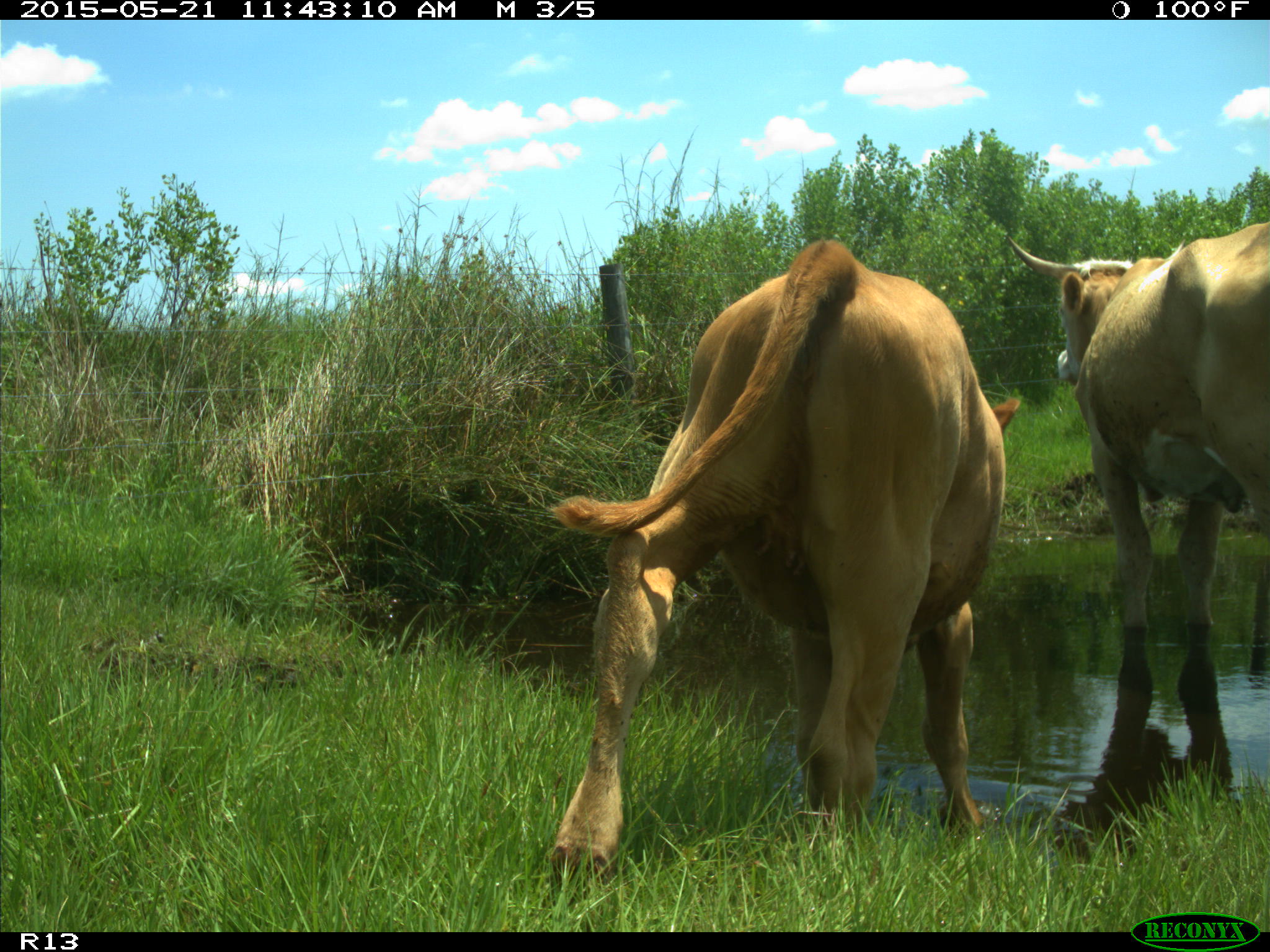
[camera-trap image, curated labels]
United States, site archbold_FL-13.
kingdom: Animalia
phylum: Chordata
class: Mammalia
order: Artiodactyla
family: Bovidae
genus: Bos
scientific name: Bos taurus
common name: domestic cow